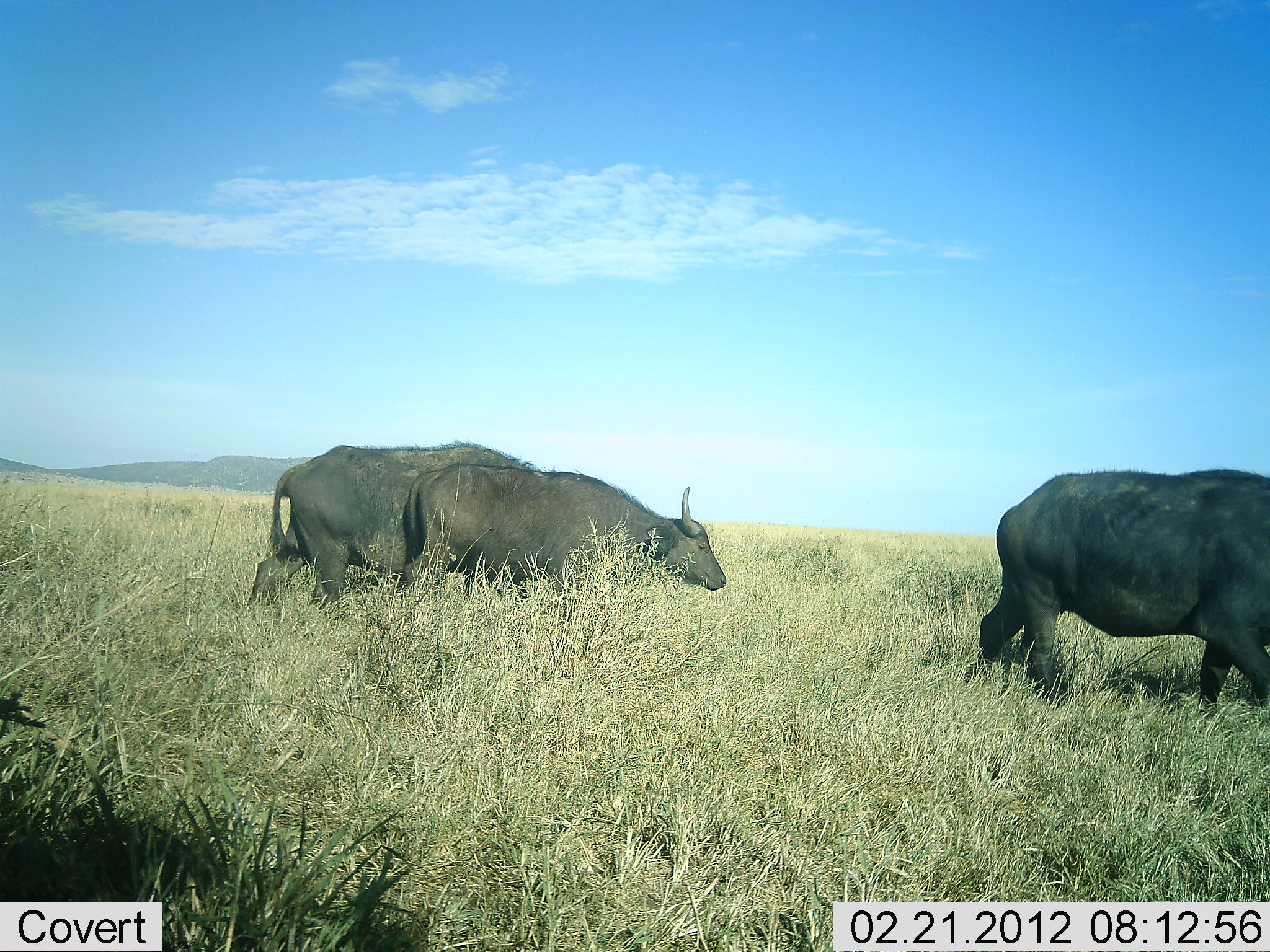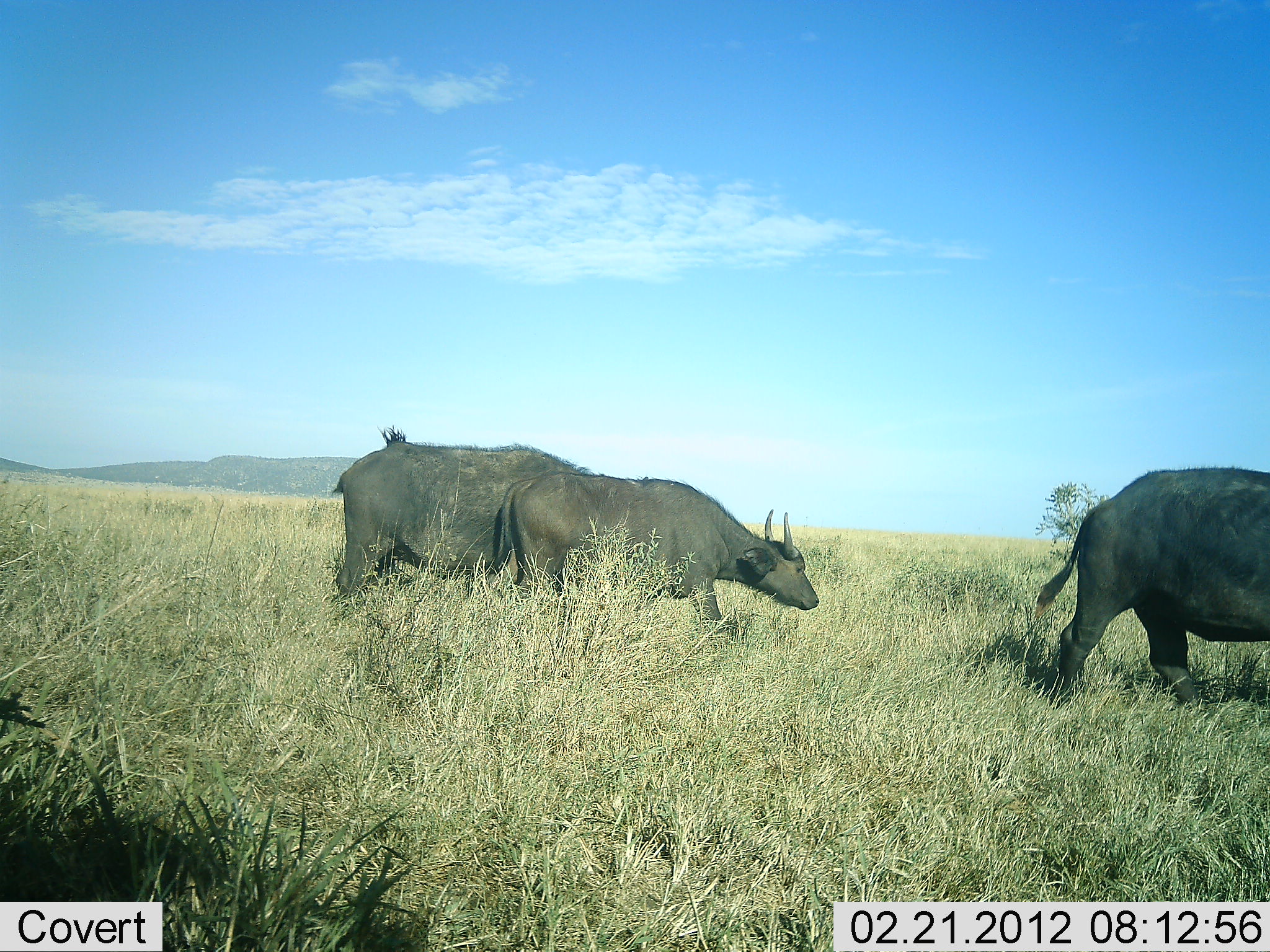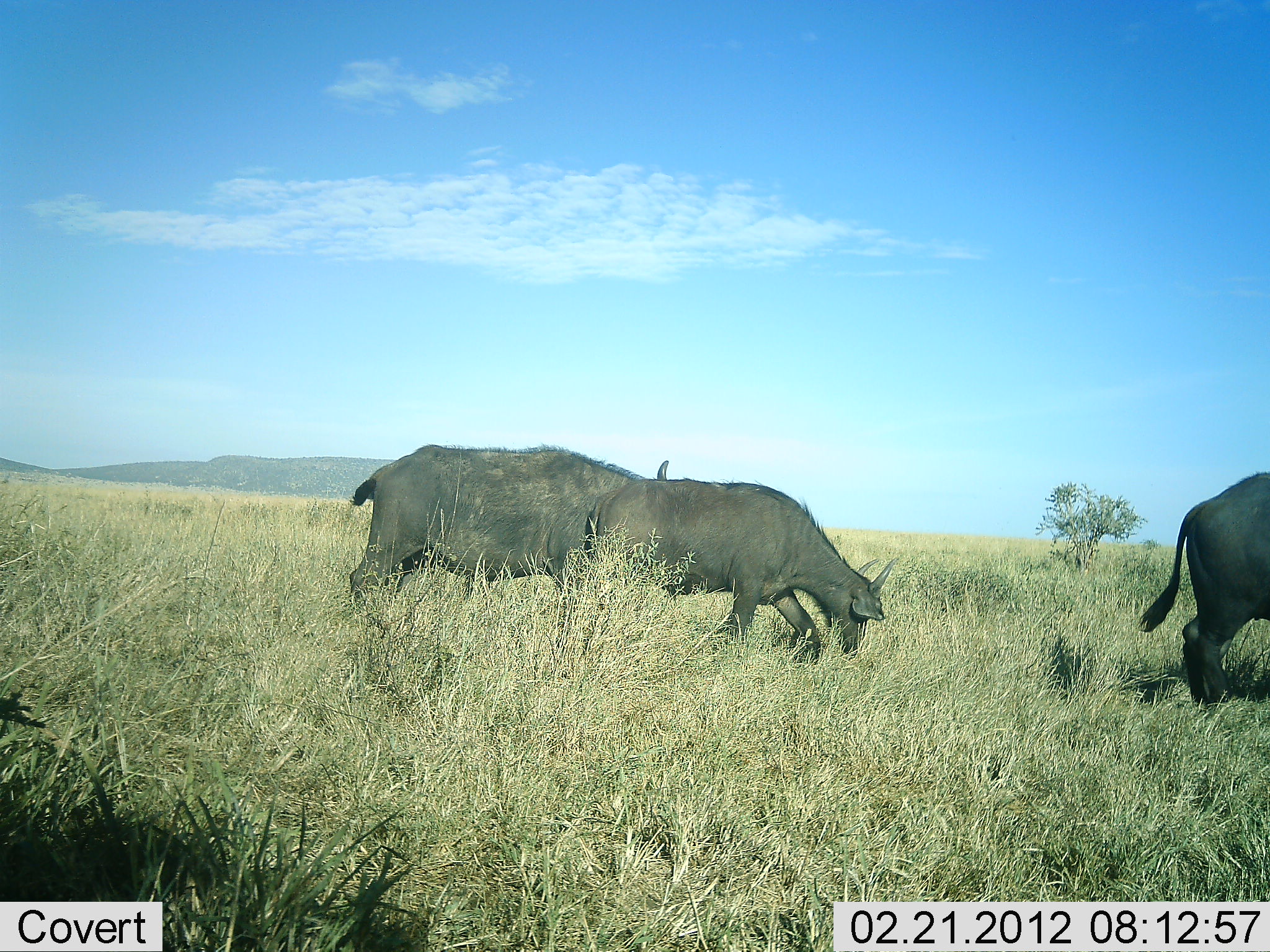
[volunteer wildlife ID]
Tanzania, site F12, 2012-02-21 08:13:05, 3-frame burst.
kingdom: Animalia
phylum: Chordata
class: Mammalia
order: Artiodactyla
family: Bovidae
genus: Syncerus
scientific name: Syncerus caffer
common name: cape buffalo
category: buffalo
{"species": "buffalo (cape buffalo) (Syncerus caffer)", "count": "3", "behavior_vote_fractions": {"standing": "0%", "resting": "0%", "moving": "92%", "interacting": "0%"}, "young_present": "0%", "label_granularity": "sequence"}